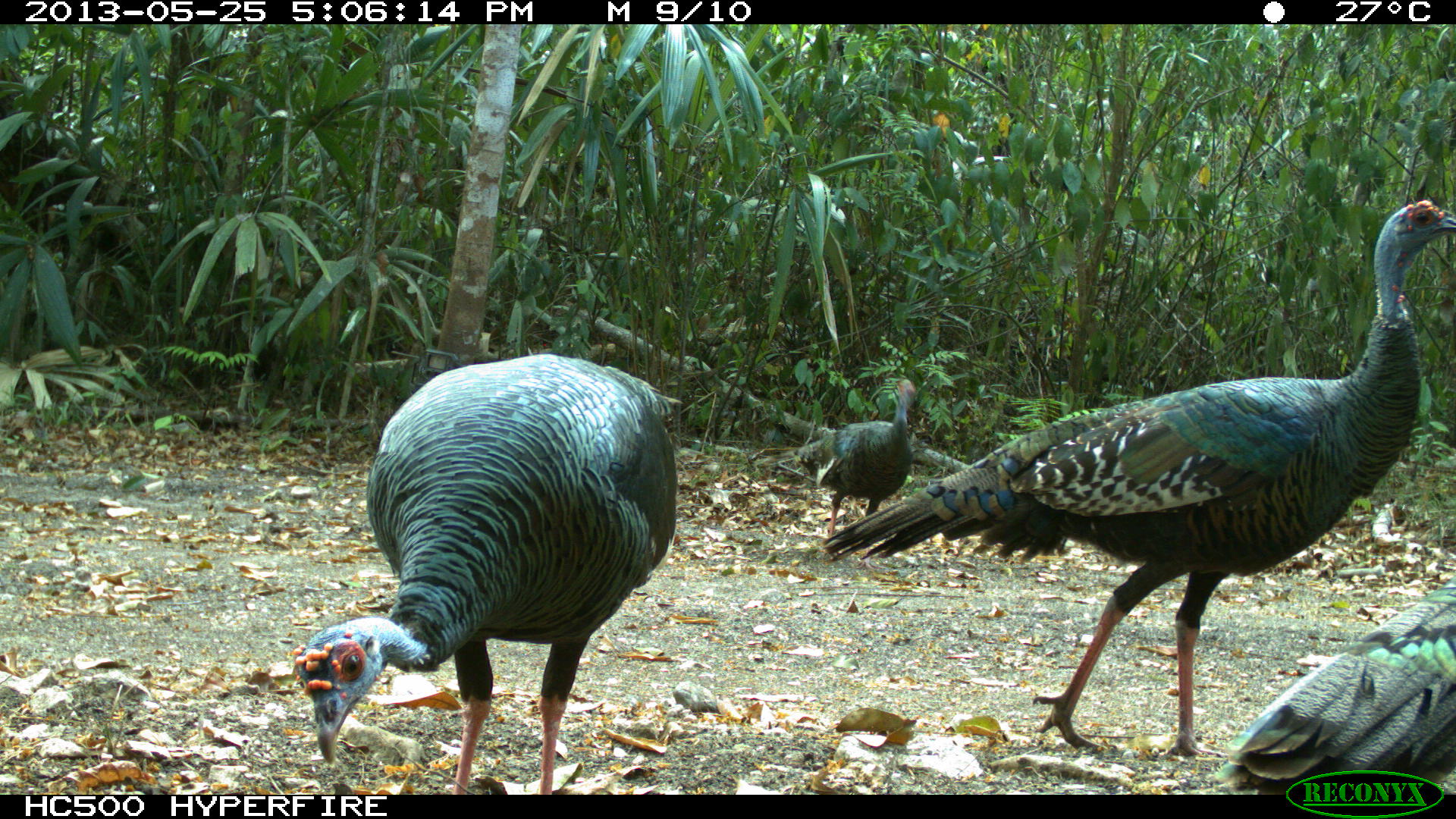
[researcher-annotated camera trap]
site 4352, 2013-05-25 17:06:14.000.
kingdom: Animalia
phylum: Chordata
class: Aves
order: Galliformes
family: Phasianidae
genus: Meleagris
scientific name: Meleagris ocellata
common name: ocellated turkey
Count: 4.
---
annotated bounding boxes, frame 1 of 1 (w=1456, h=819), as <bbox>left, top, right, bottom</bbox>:
meleagris ocellata: <bbox>823, 200, 1455, 756</bbox>; <bbox>288, 351, 681, 795</bbox>; <bbox>1218, 555, 1451, 796</bbox>; <bbox>746, 372, 918, 545</bbox>